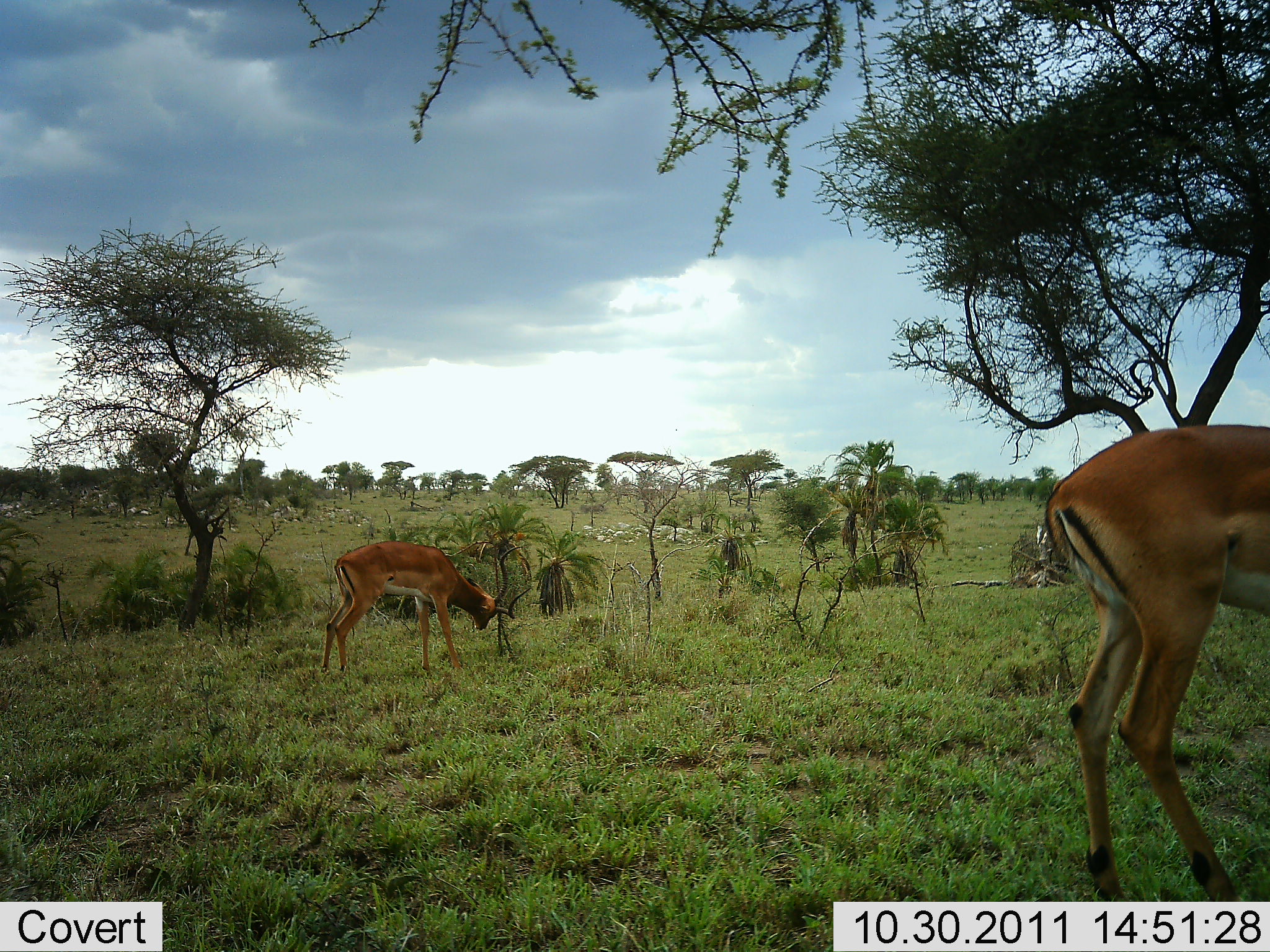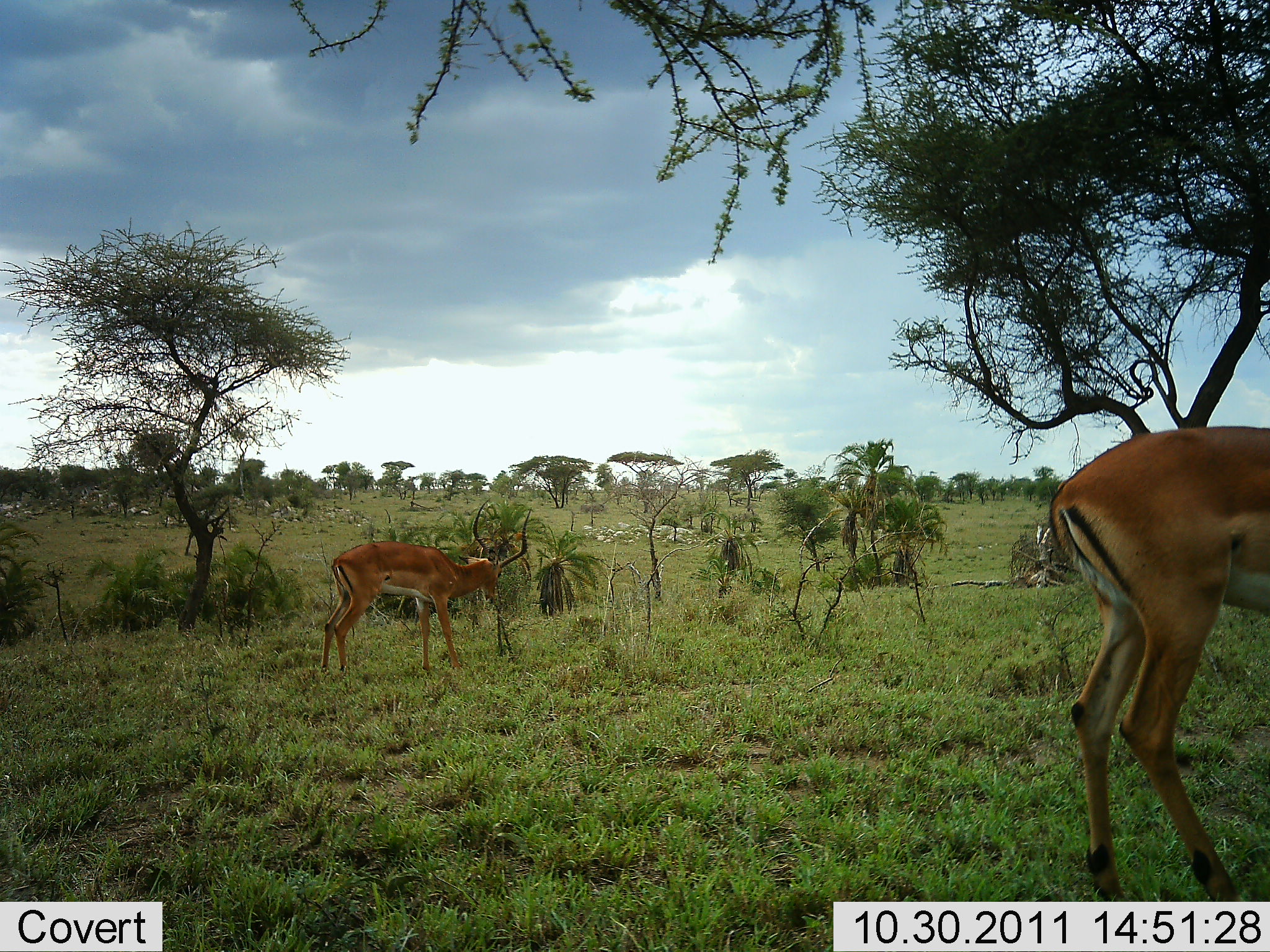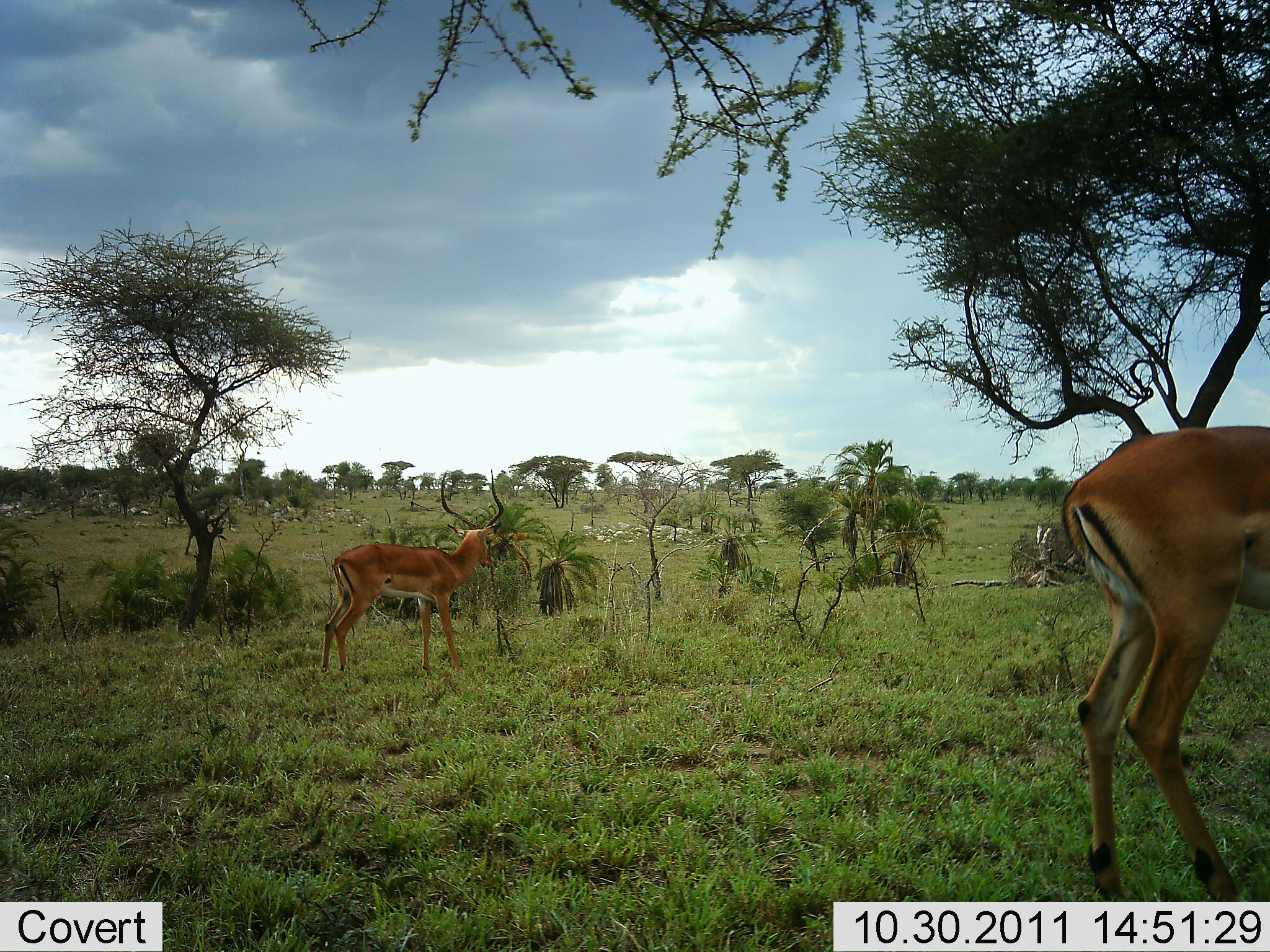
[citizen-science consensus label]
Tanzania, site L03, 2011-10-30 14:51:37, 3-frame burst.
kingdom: Animalia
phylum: Chordata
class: Mammalia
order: Artiodactyla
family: Bovidae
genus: Aepyceros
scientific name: Aepyceros melampus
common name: impala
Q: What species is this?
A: Impala (Aepyceros melampus).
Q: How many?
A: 2.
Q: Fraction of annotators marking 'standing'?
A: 55%.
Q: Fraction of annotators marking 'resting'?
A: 0%.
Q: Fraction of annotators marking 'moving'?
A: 0%.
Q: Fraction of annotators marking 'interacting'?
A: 0%.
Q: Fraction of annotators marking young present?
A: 0%.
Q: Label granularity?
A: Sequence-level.